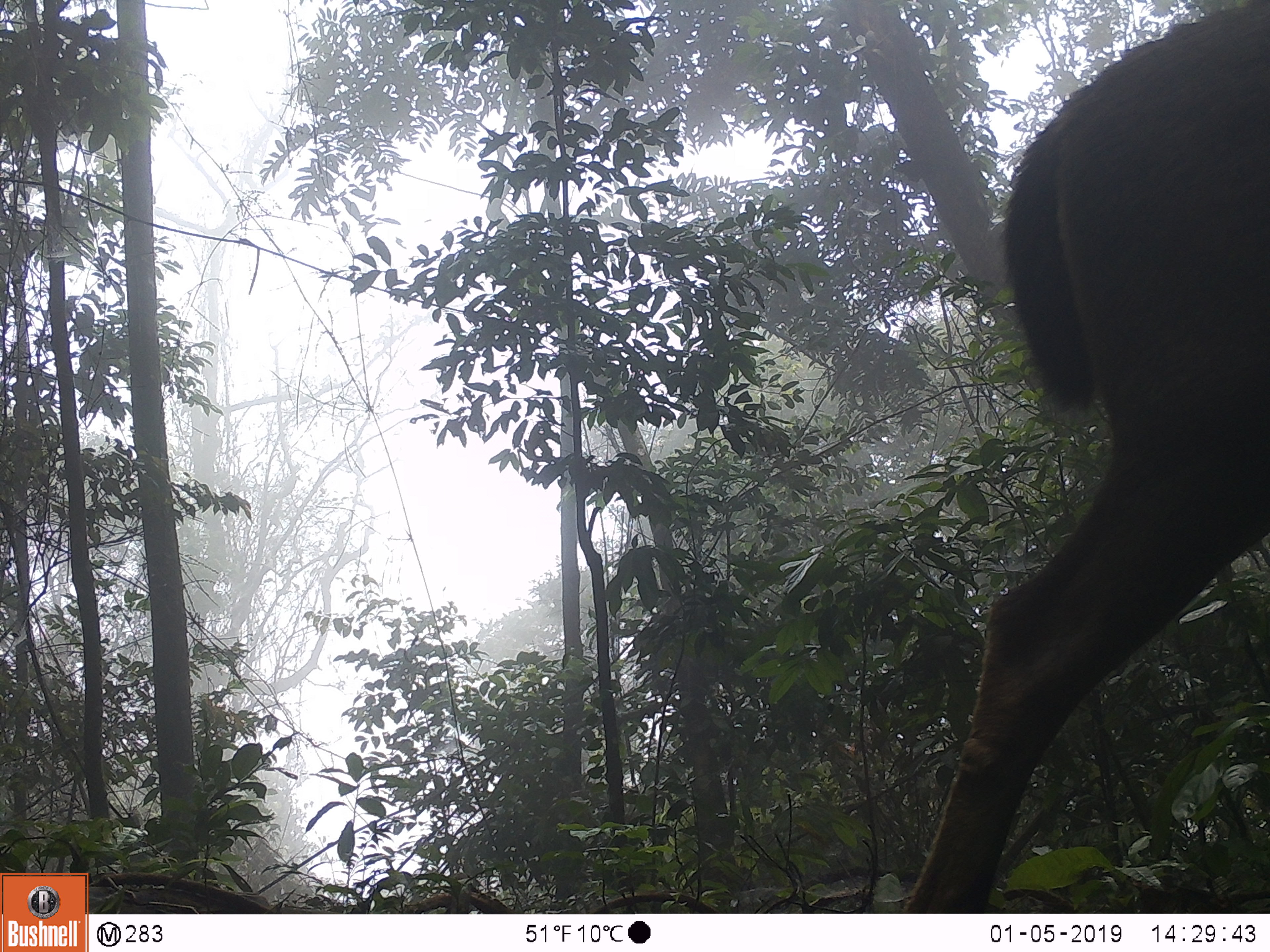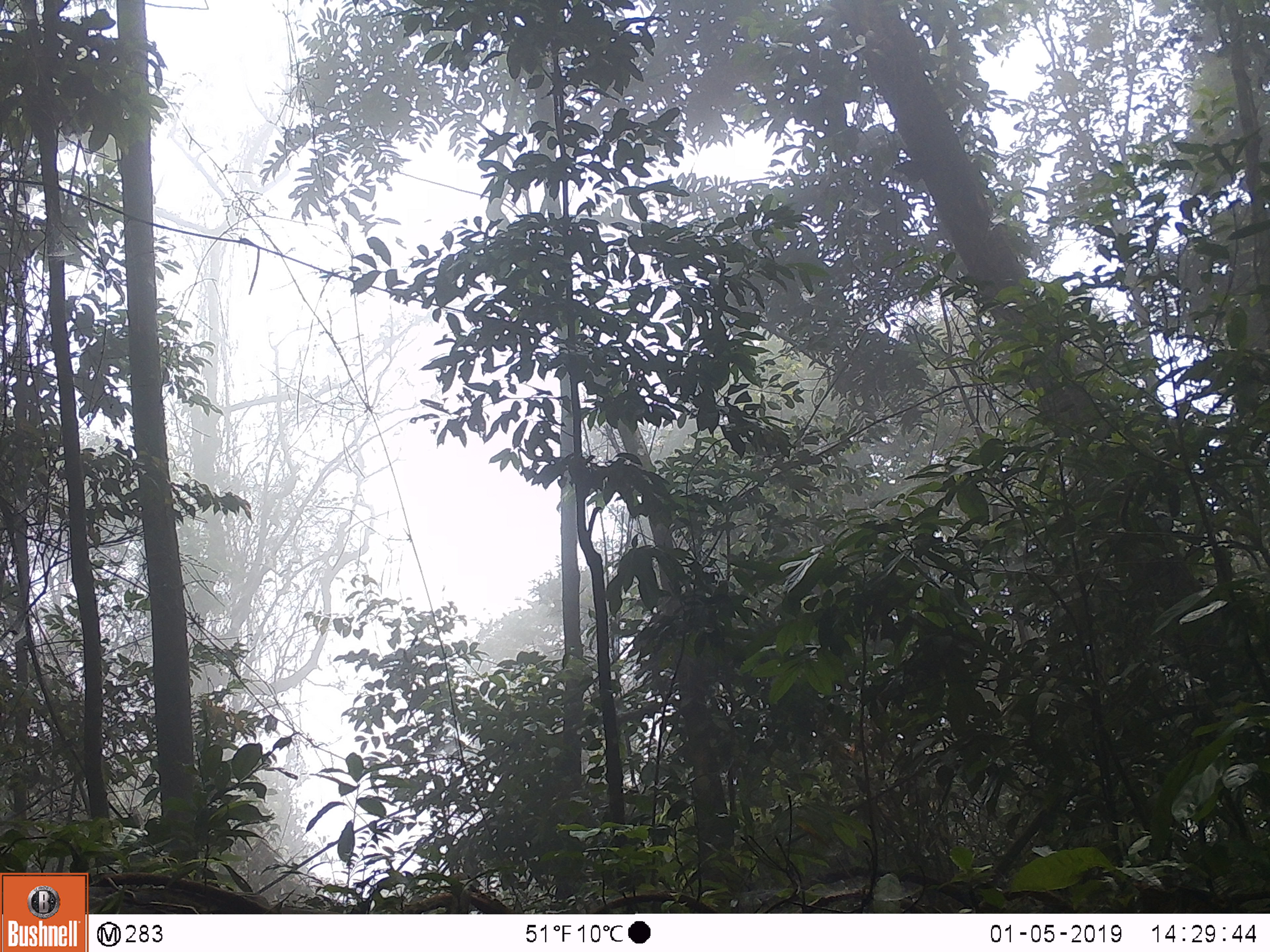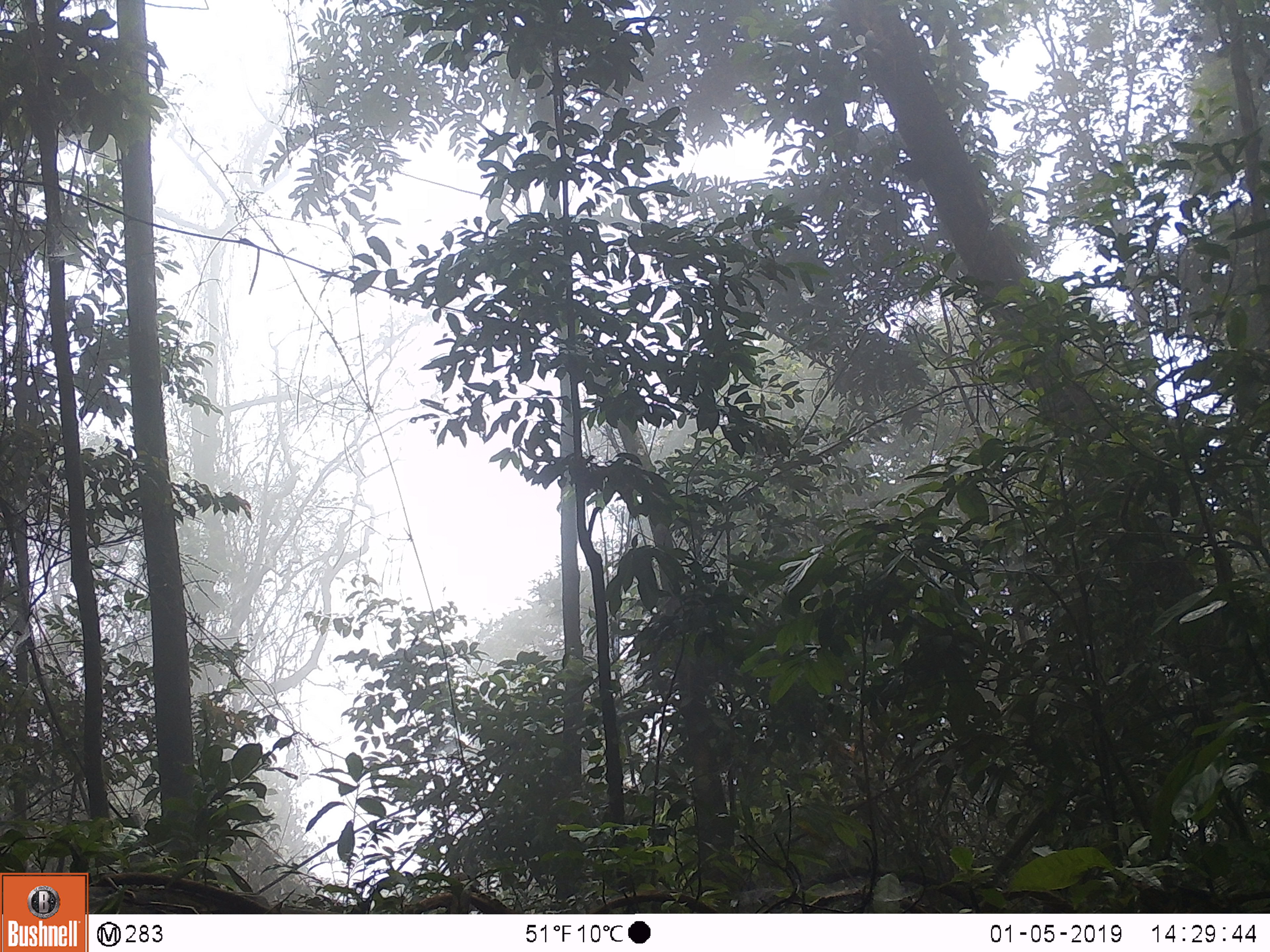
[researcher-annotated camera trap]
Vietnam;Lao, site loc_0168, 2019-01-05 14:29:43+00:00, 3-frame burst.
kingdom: Animalia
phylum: Chordata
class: Mammalia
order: Artiodactyla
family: Cervidae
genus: Rusa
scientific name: Rusa unicolor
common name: sambar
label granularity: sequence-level